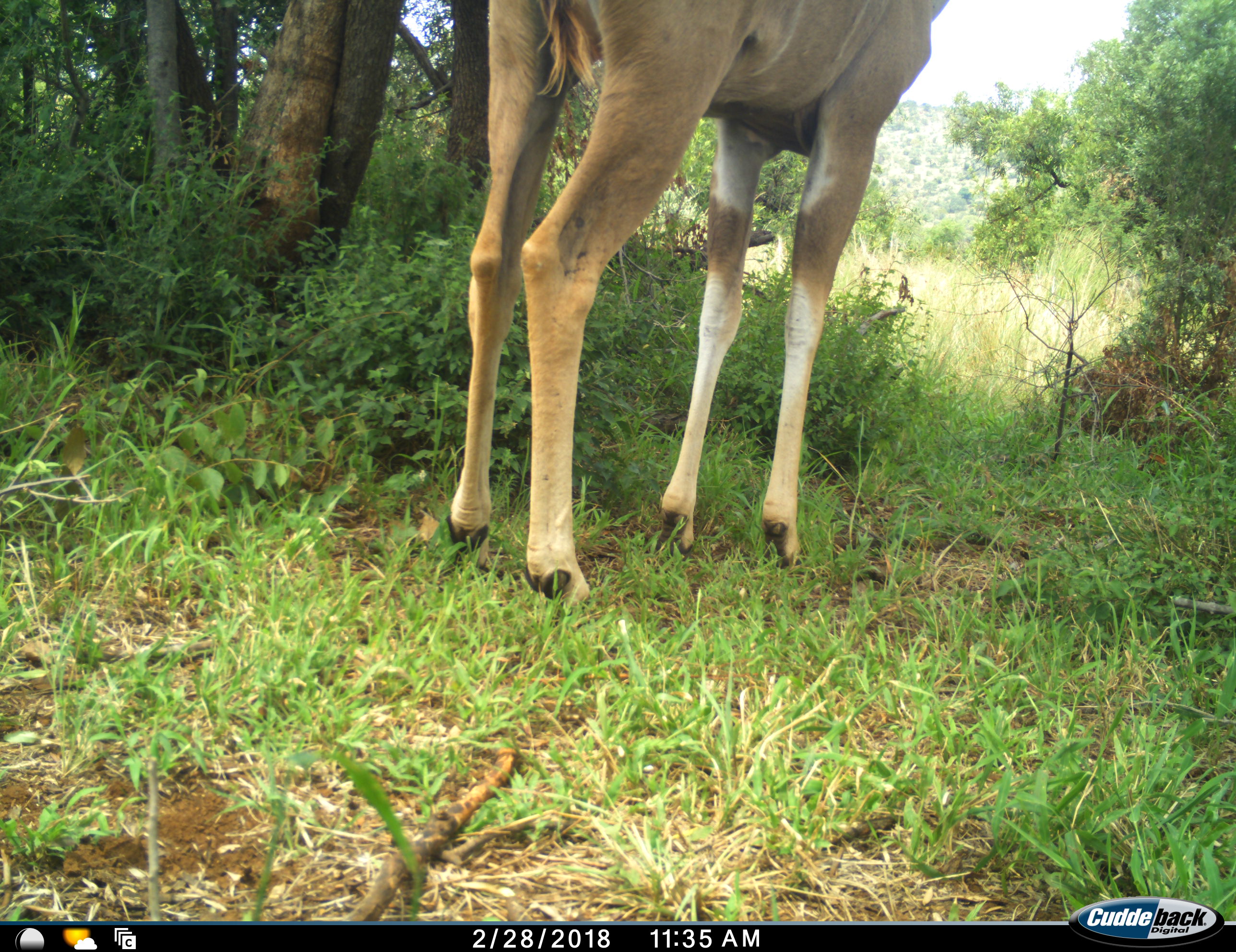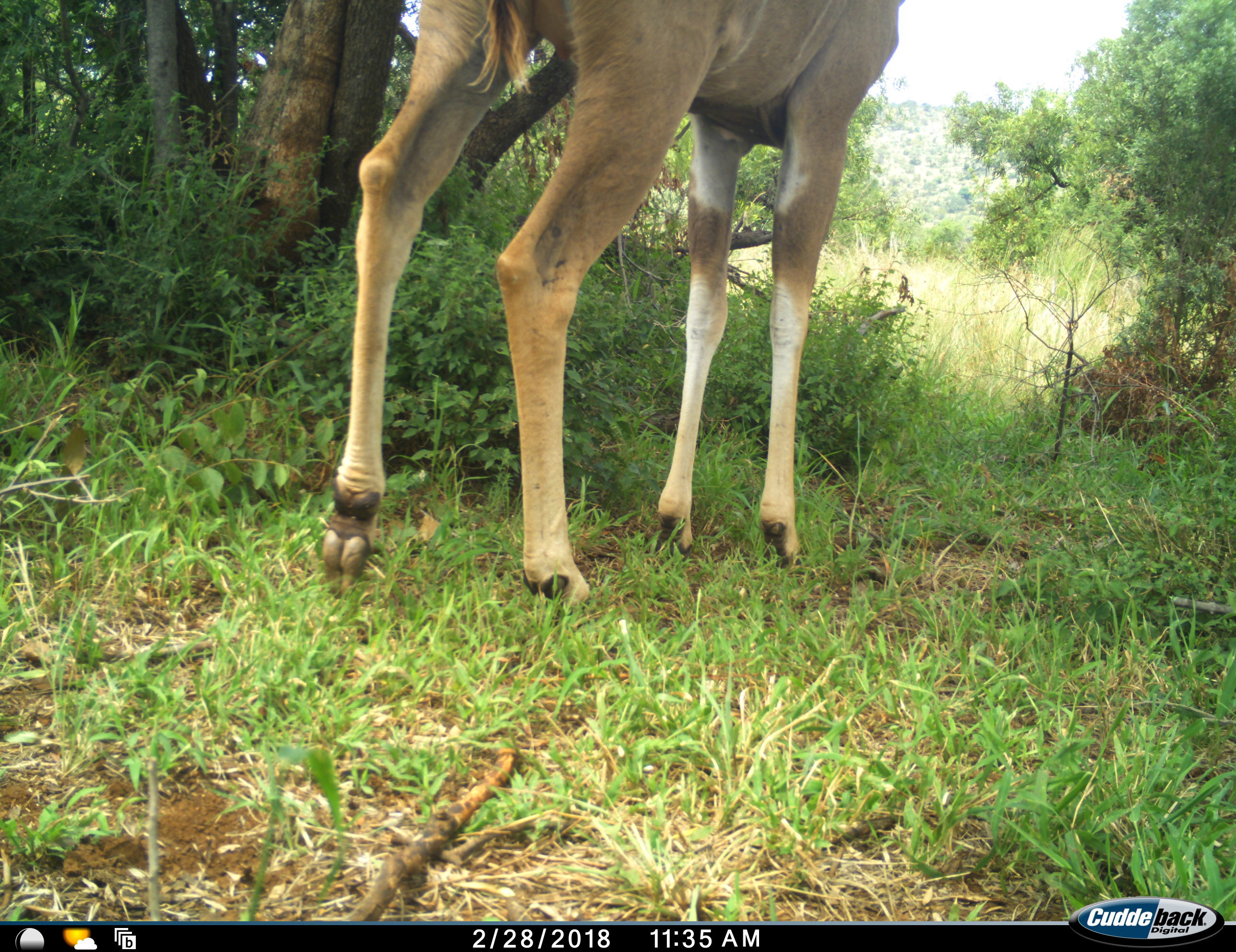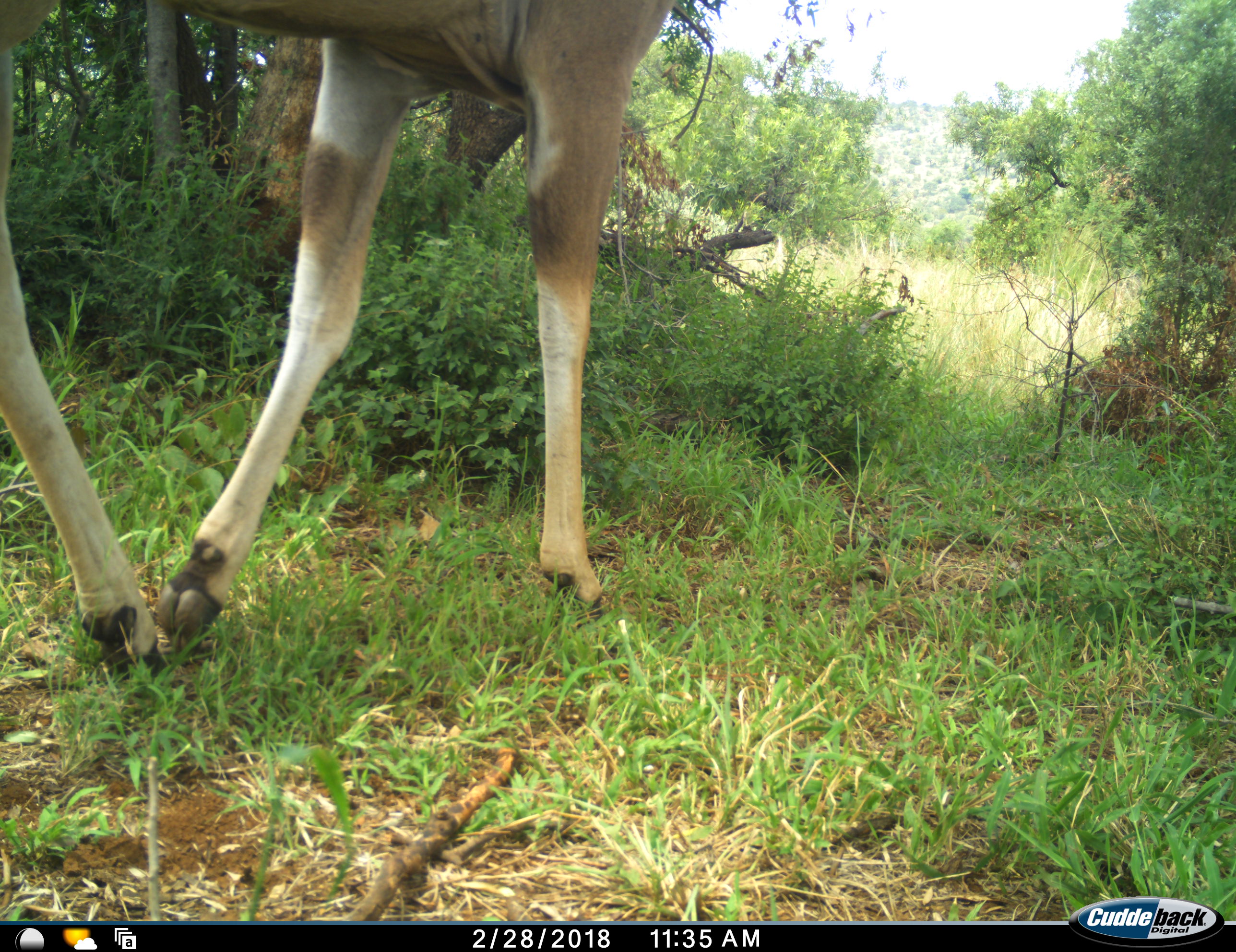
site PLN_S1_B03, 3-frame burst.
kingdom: Animalia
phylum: Chordata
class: Mammalia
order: Artiodactyla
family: Bovidae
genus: Tragelaphus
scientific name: Tragelaphus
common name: kudu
Kudu (Tragelaphus), count 1. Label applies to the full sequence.